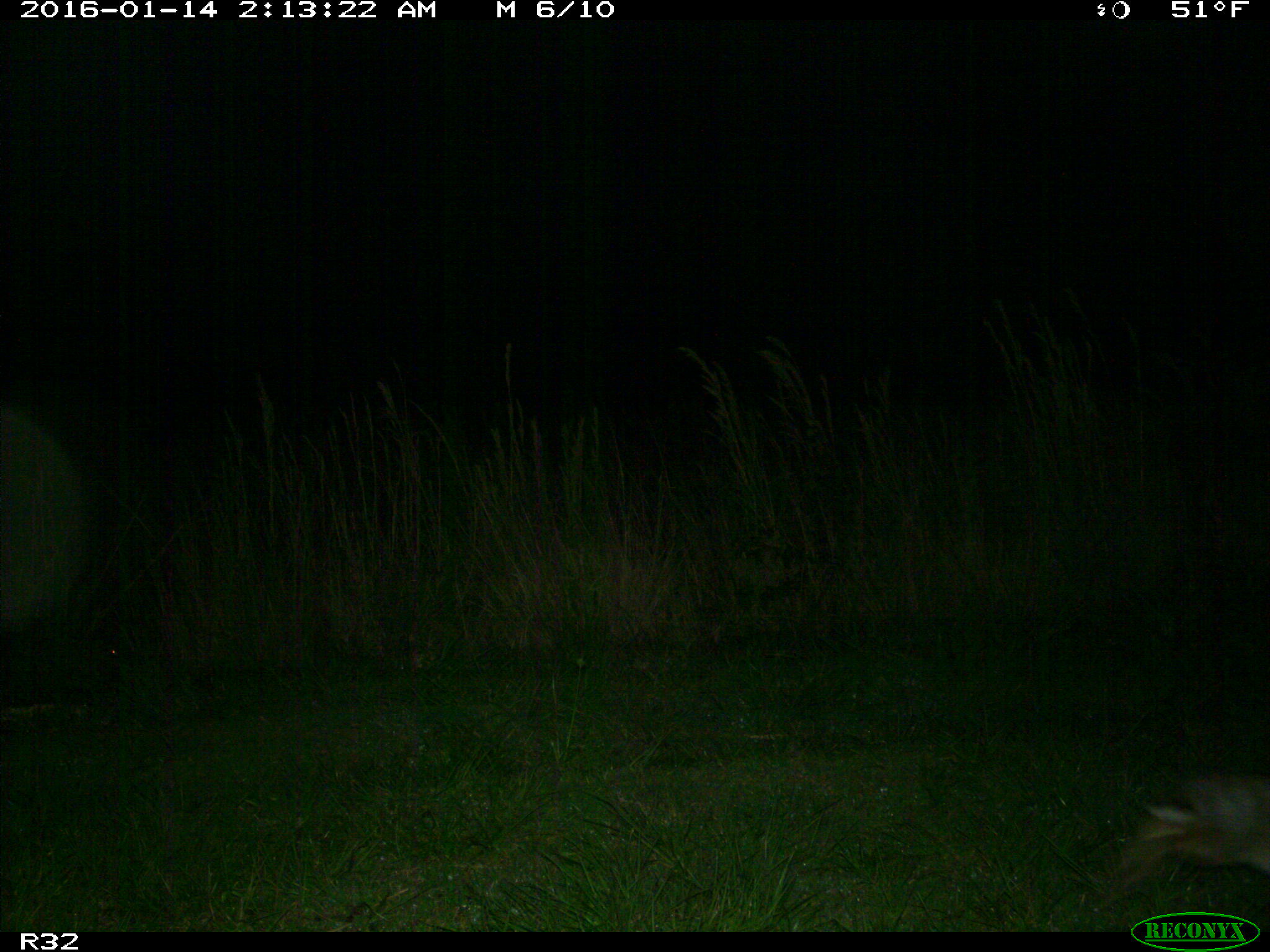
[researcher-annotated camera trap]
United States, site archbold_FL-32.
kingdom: Animalia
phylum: Chordata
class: Mammalia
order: Lagomorpha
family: Leporidae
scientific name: Leporidae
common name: rabbits and hares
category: unidentified rabbit